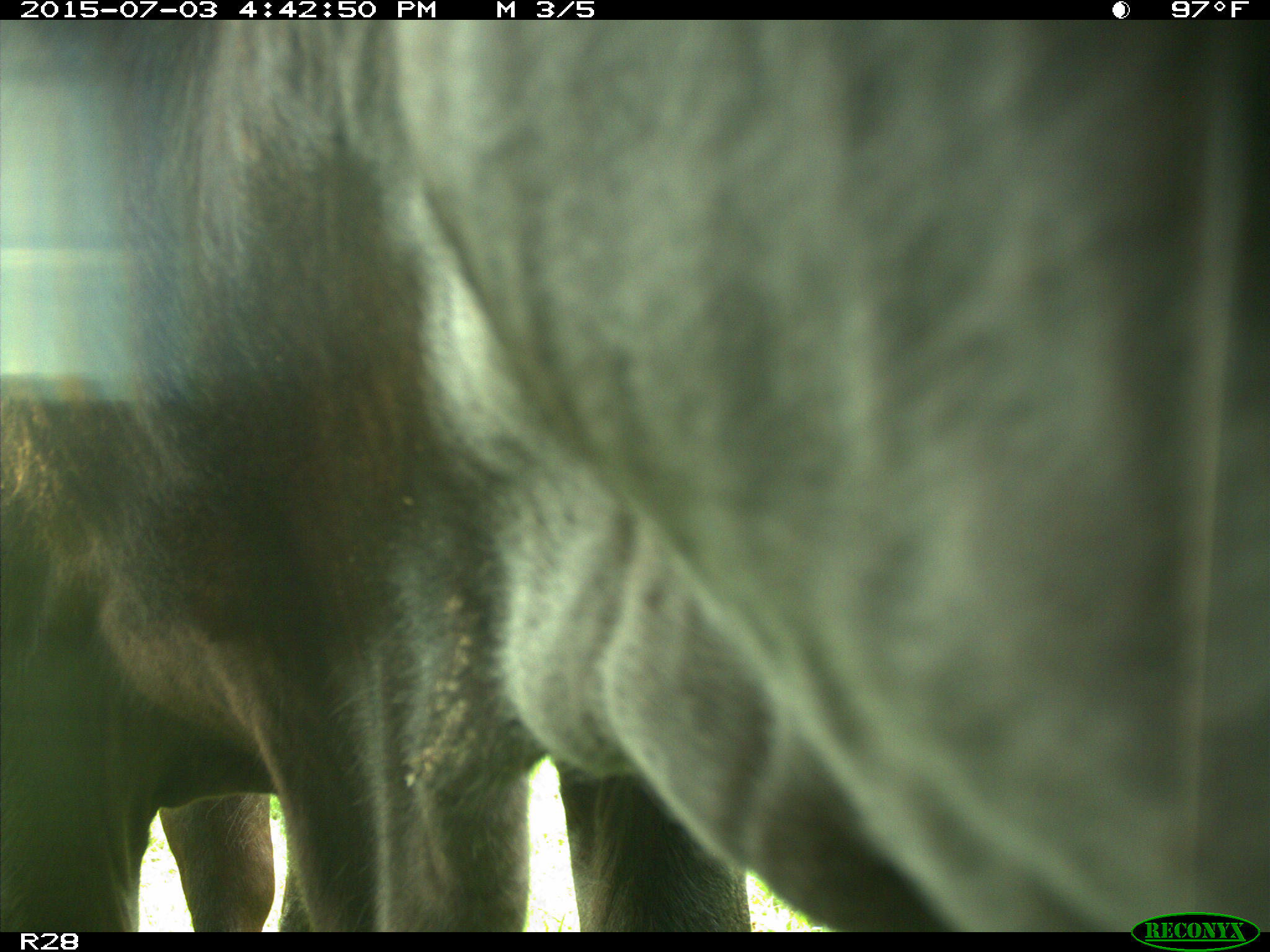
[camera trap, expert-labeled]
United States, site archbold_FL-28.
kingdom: Animalia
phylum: Chordata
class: Mammalia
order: Artiodactyla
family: Bovidae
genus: Bos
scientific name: Bos taurus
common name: domestic cow